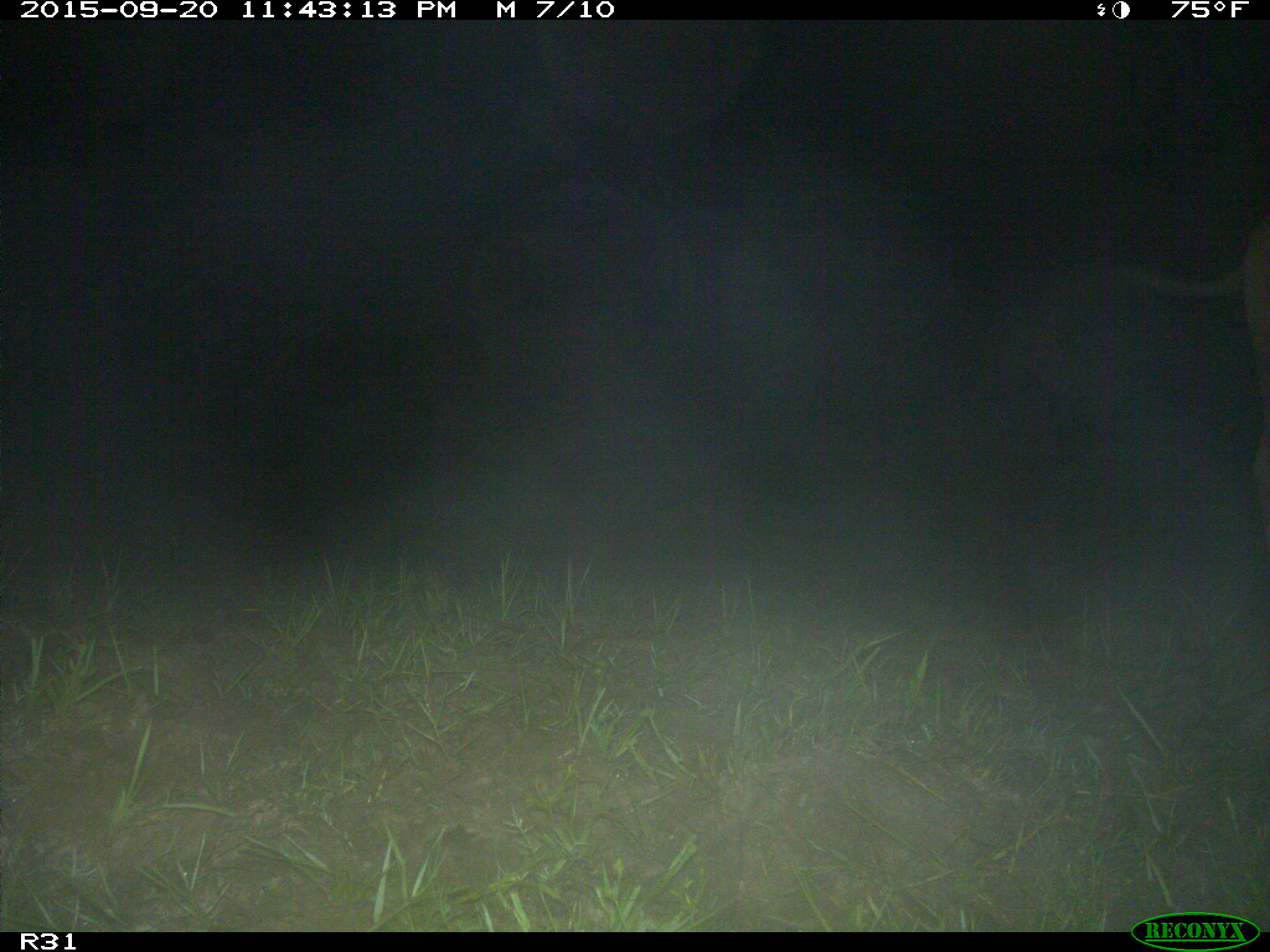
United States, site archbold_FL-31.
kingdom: Animalia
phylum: Chordata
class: Mammalia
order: Artiodactyla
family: Bovidae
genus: Bos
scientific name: Bos taurus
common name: domestic cow